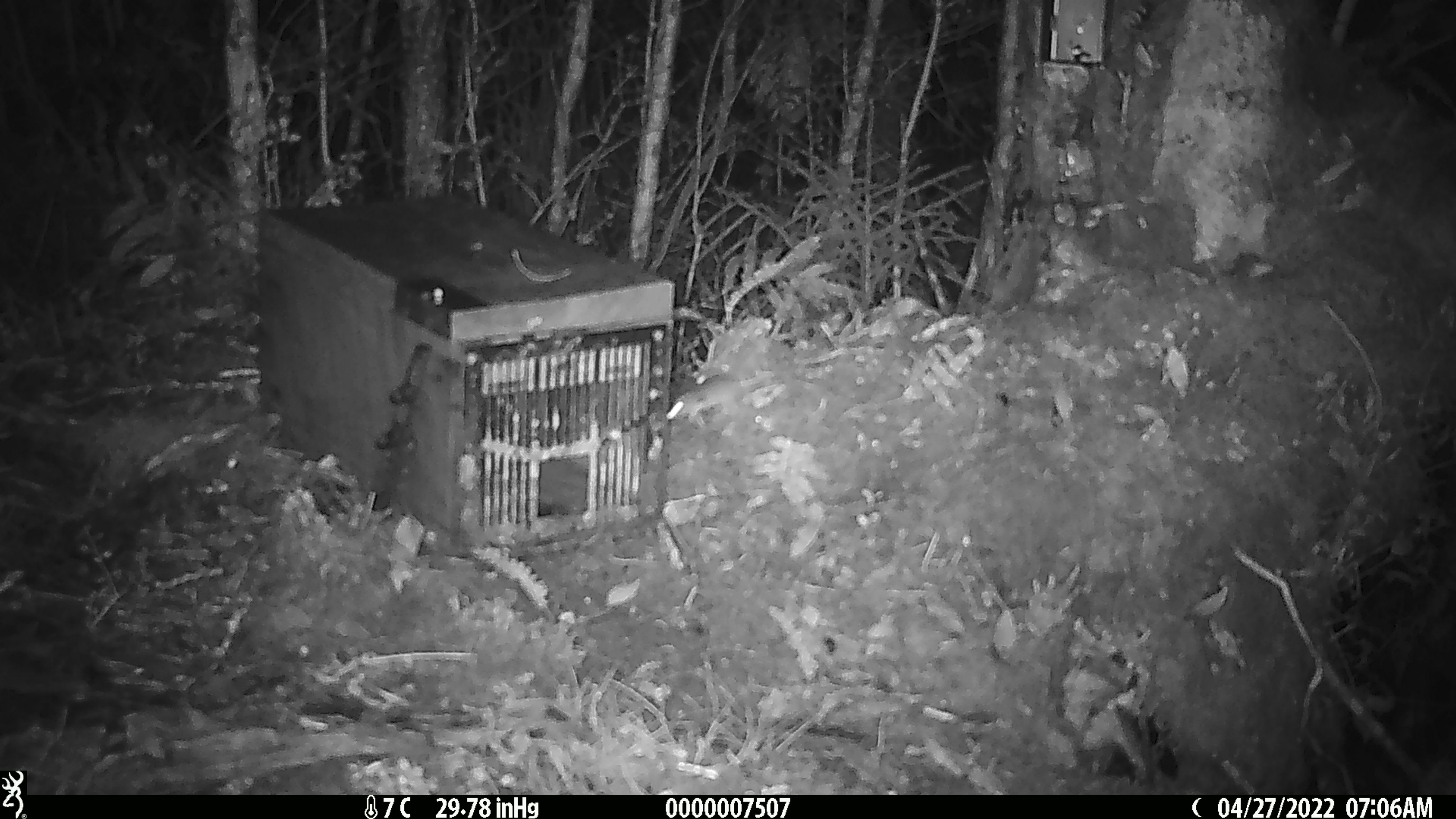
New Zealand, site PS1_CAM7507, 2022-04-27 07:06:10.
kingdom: Animalia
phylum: Chordata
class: Mammalia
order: Rodentia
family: Muridae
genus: Mus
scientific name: Mus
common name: mouse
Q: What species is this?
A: Mouse (Mus).